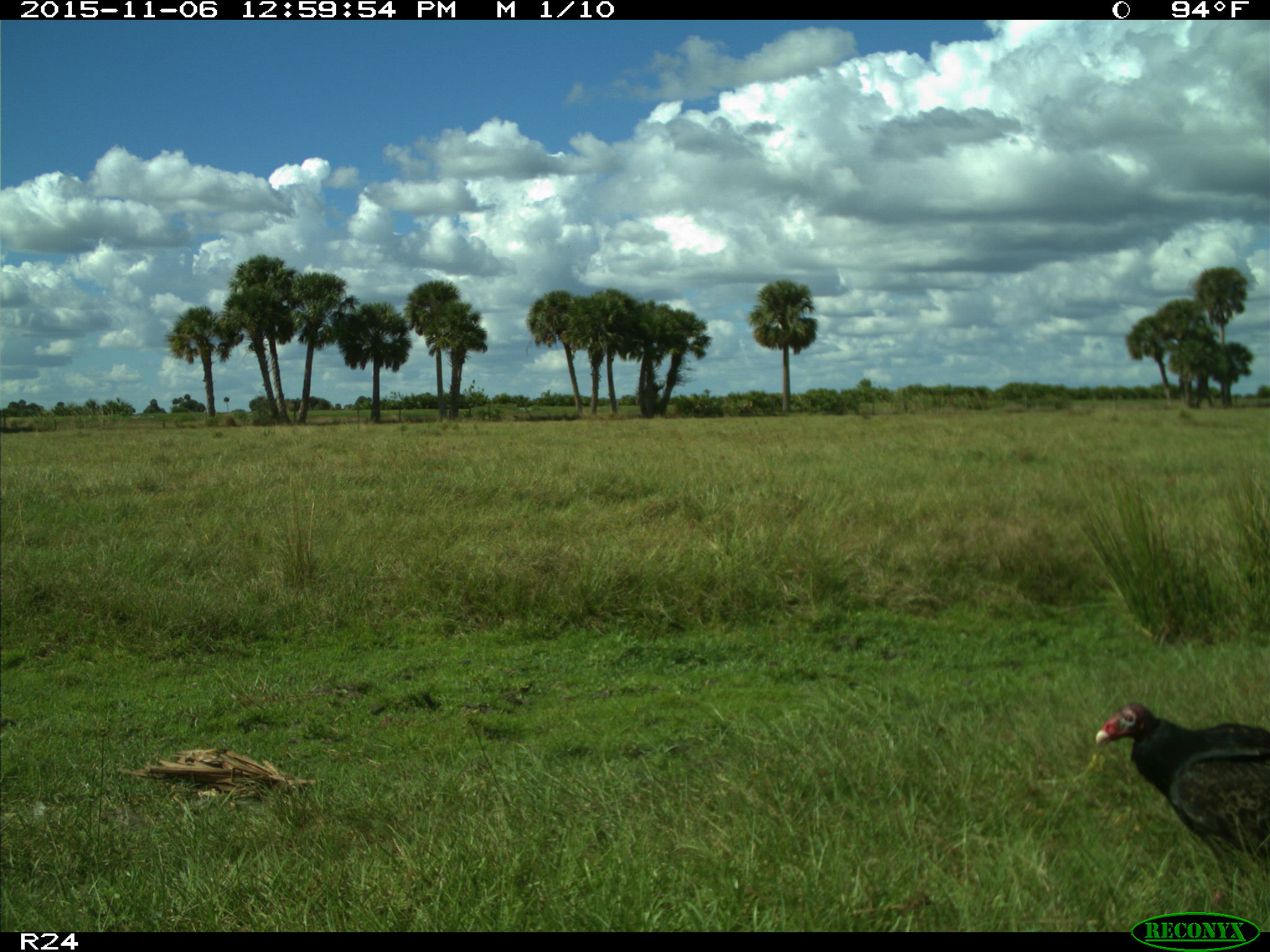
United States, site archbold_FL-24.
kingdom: Animalia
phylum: Chordata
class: Aves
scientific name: Aves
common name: birds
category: unidentified bird